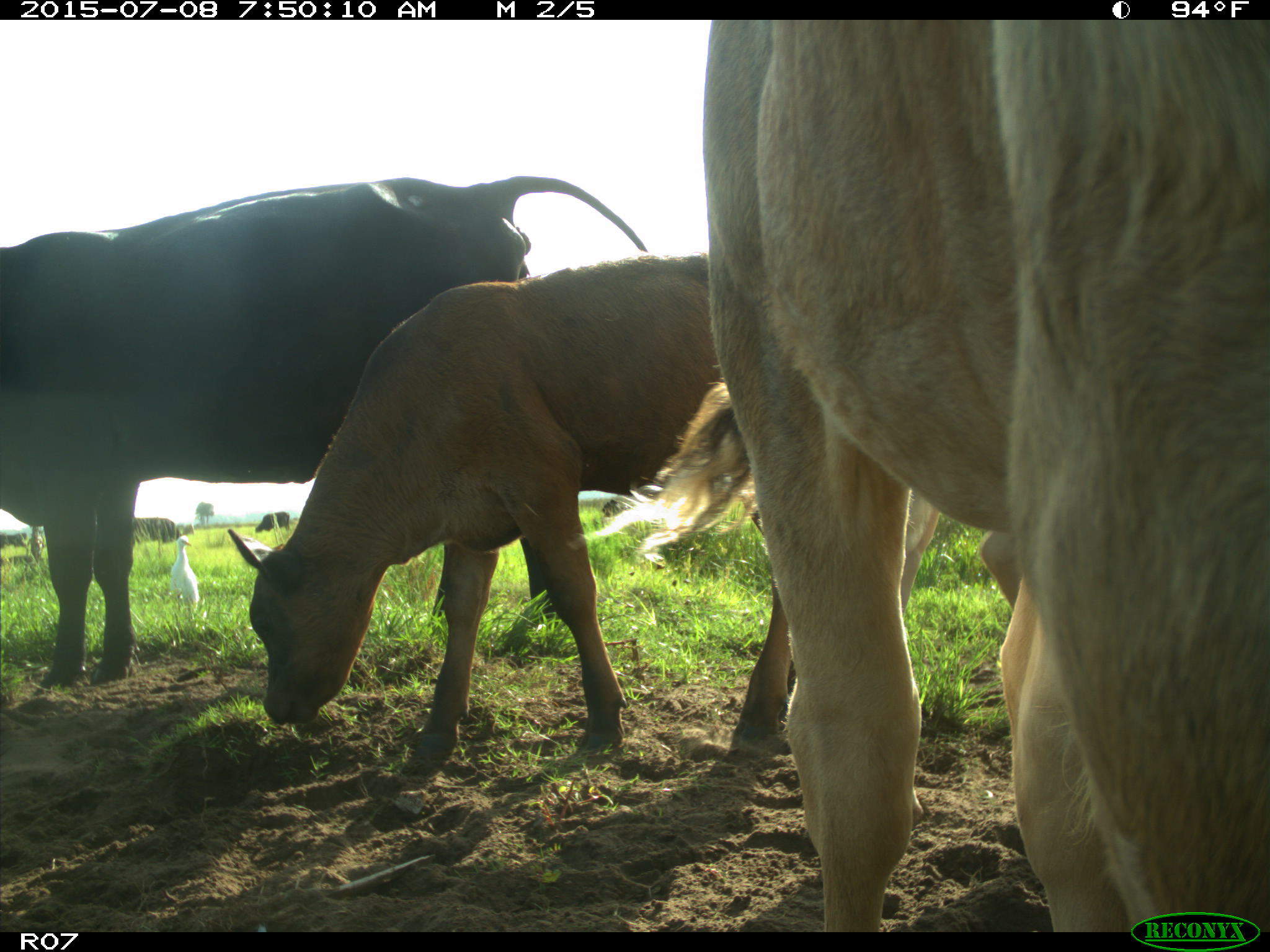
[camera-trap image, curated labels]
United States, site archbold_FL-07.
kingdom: Animalia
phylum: Chordata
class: Mammalia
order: Artiodactyla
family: Bovidae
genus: Bos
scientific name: Bos taurus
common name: domestic cow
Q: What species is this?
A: Bos taurus (domestic cow).